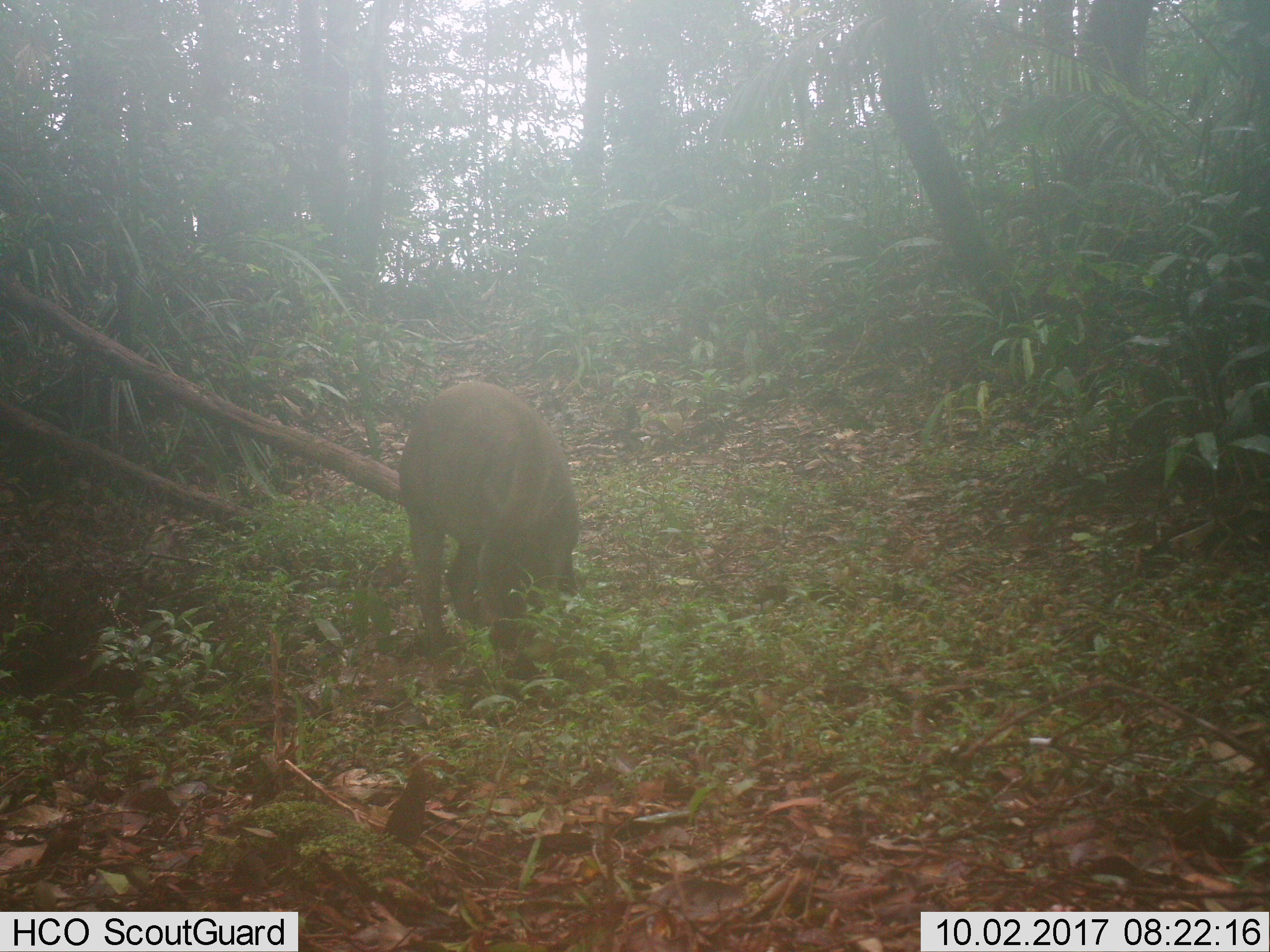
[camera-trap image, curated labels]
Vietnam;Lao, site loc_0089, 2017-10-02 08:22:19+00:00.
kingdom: Animalia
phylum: Chordata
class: Mammalia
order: Artiodactyla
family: Suidae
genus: Sus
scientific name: Sus scrofa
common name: eurasian wild pig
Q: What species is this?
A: Eurasian wild pig (Sus scrofa).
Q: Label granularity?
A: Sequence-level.